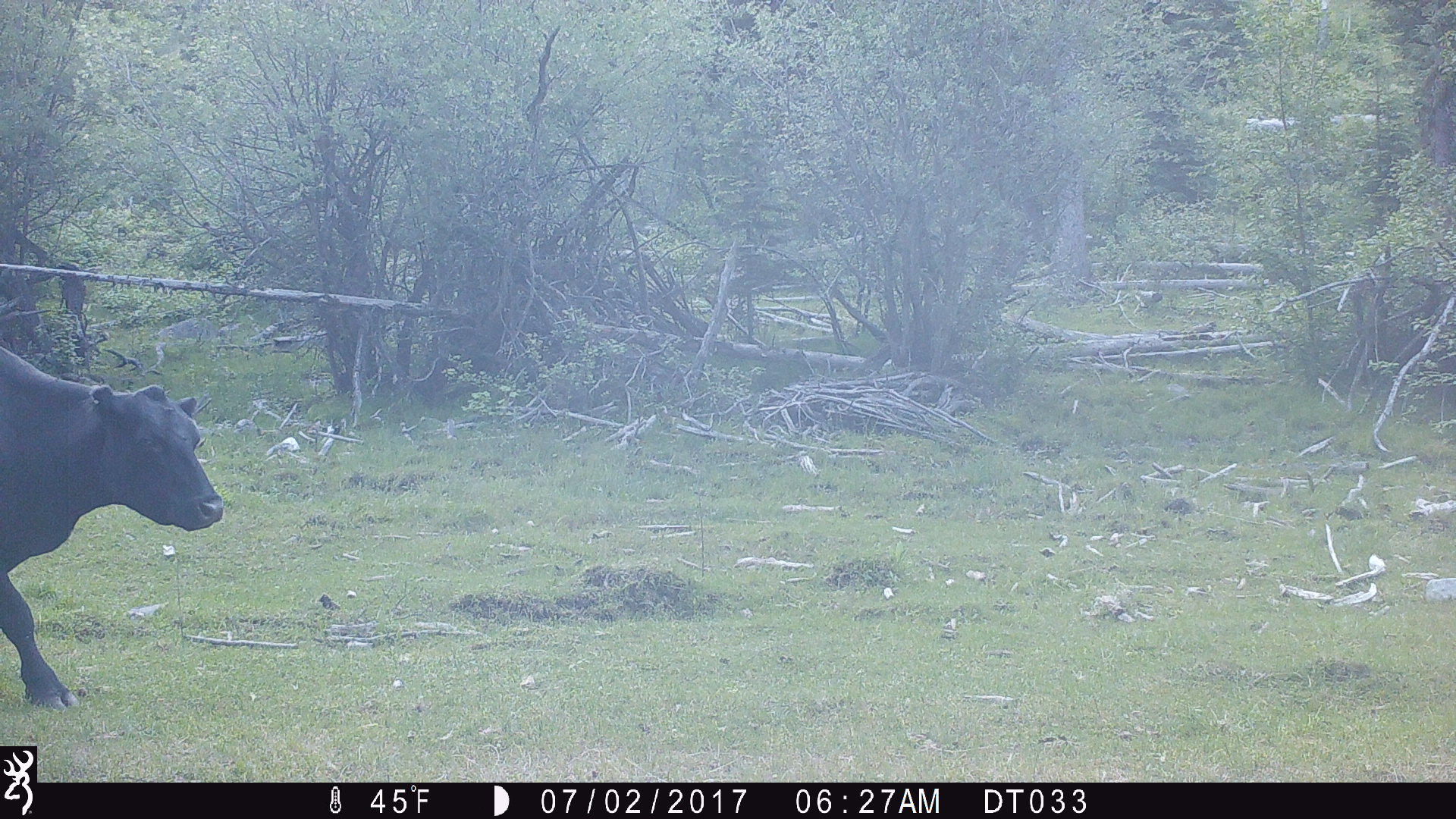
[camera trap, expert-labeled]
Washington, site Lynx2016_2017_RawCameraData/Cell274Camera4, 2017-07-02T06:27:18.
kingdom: Animalia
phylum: Chordata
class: Mammalia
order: Artiodactyla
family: Bovidae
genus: Bos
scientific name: Bos taurus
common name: domestic cattle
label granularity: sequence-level